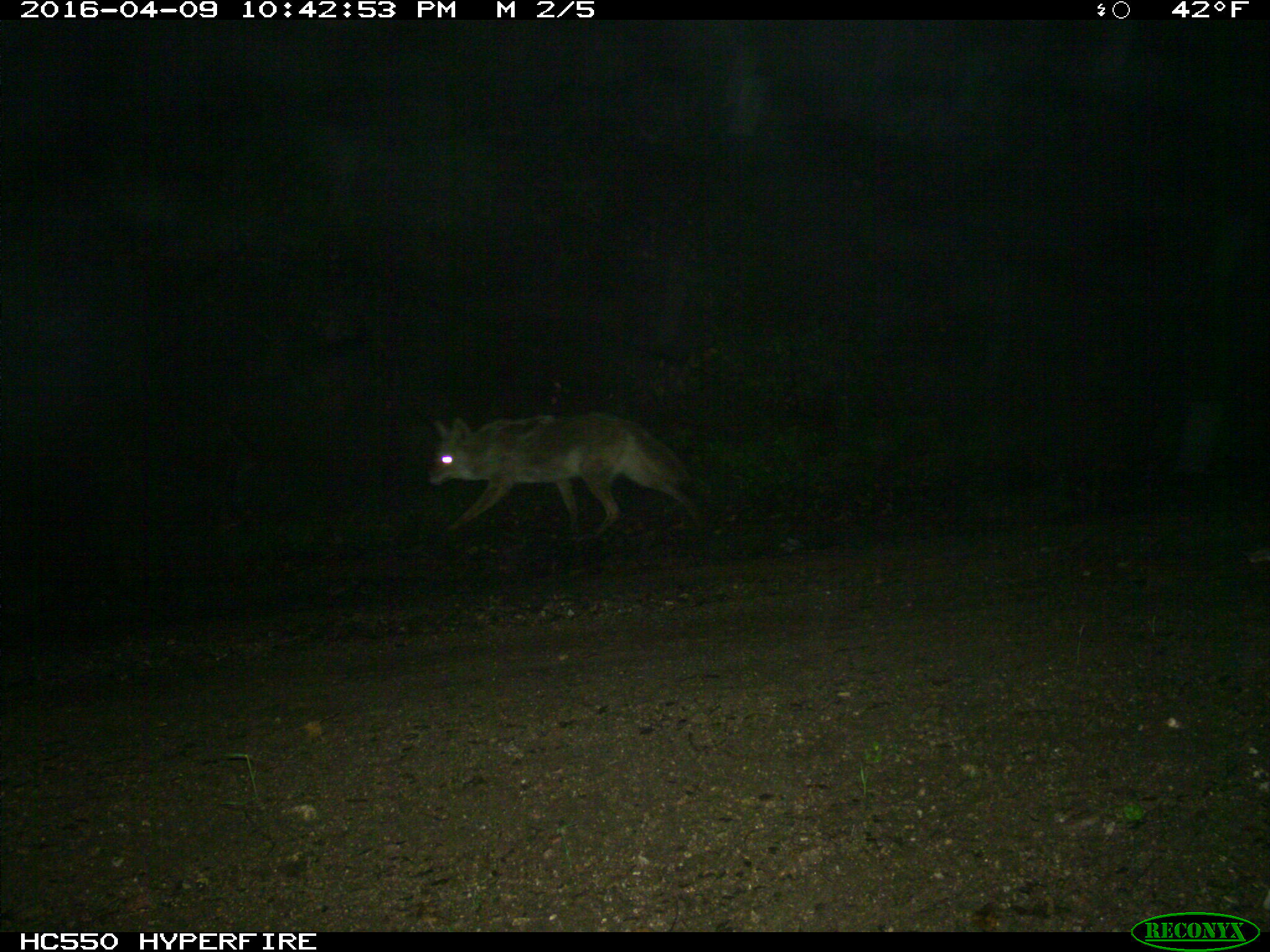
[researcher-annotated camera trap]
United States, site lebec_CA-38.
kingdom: Animalia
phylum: Chordata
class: Mammalia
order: Carnivora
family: Canidae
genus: Canis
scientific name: Canis latrans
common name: coyote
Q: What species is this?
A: Canis latrans (coyote).